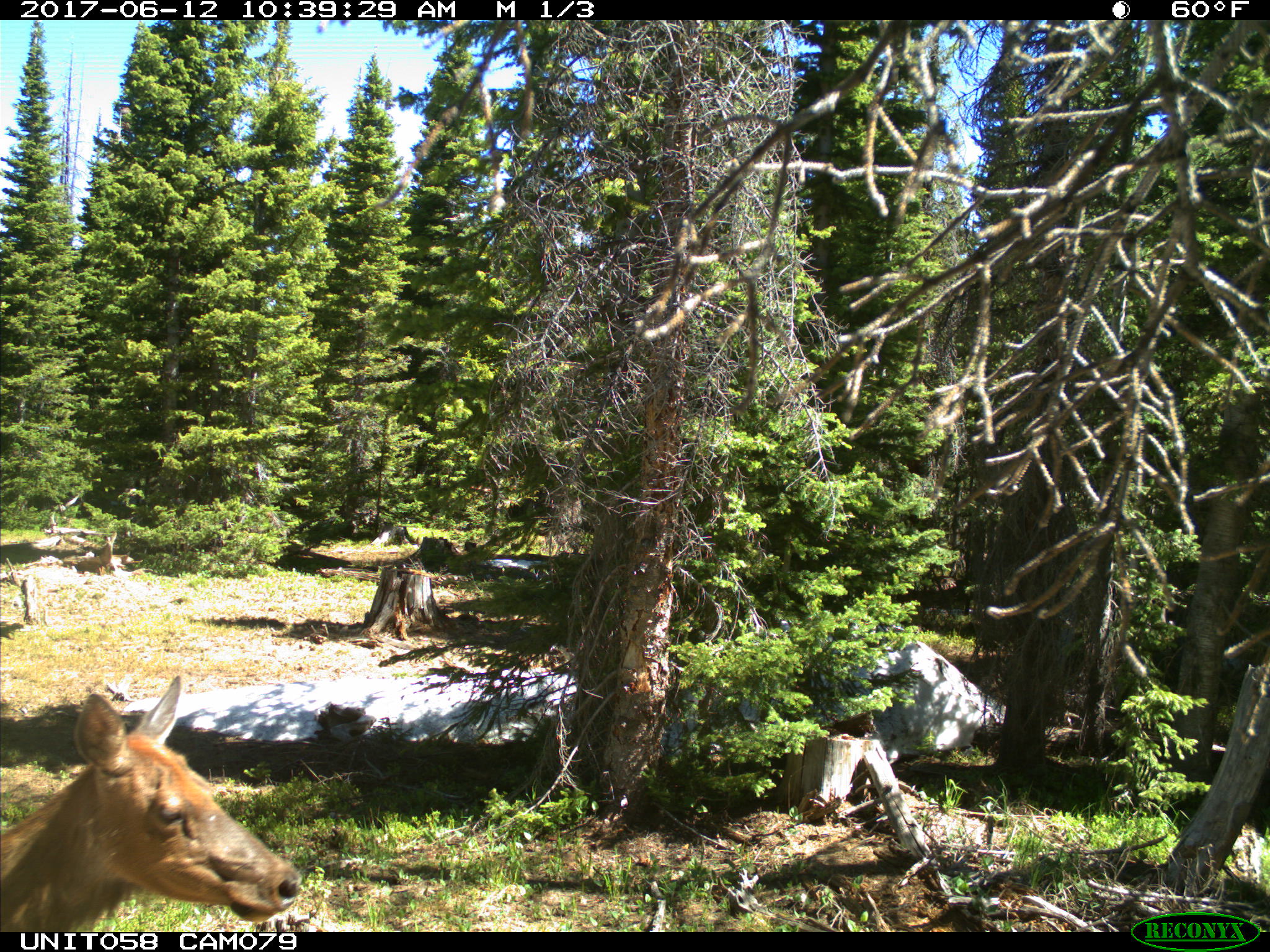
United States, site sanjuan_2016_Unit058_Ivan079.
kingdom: Animalia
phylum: Chordata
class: Mammalia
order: Artiodactyla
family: Cervidae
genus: Cervus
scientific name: Cervus elaphus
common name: red deer